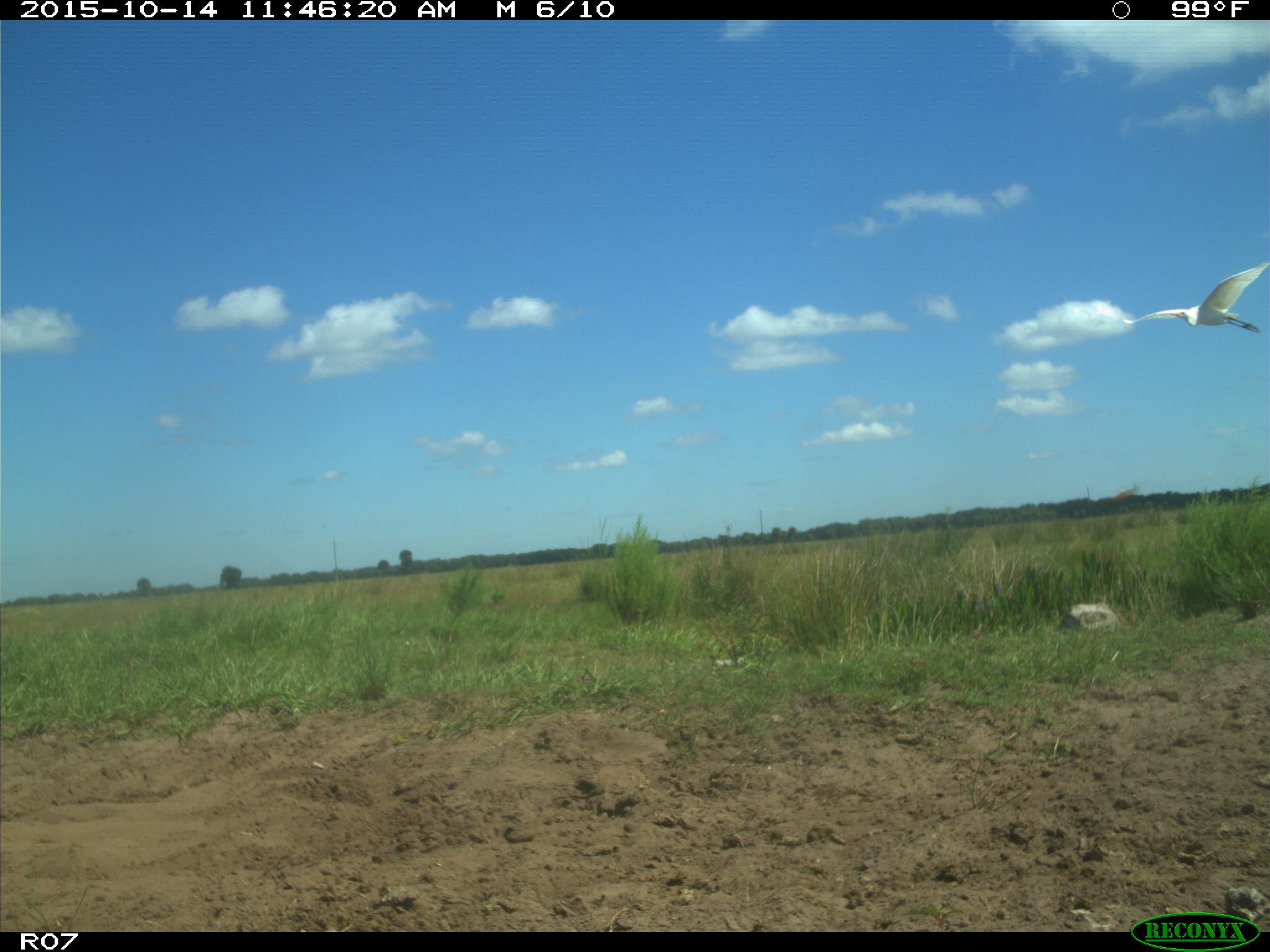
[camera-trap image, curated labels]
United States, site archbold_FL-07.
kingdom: Animalia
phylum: Chordata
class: Aves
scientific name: Aves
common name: birds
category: unidentified bird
Unidentified bird (birds) (Aves).